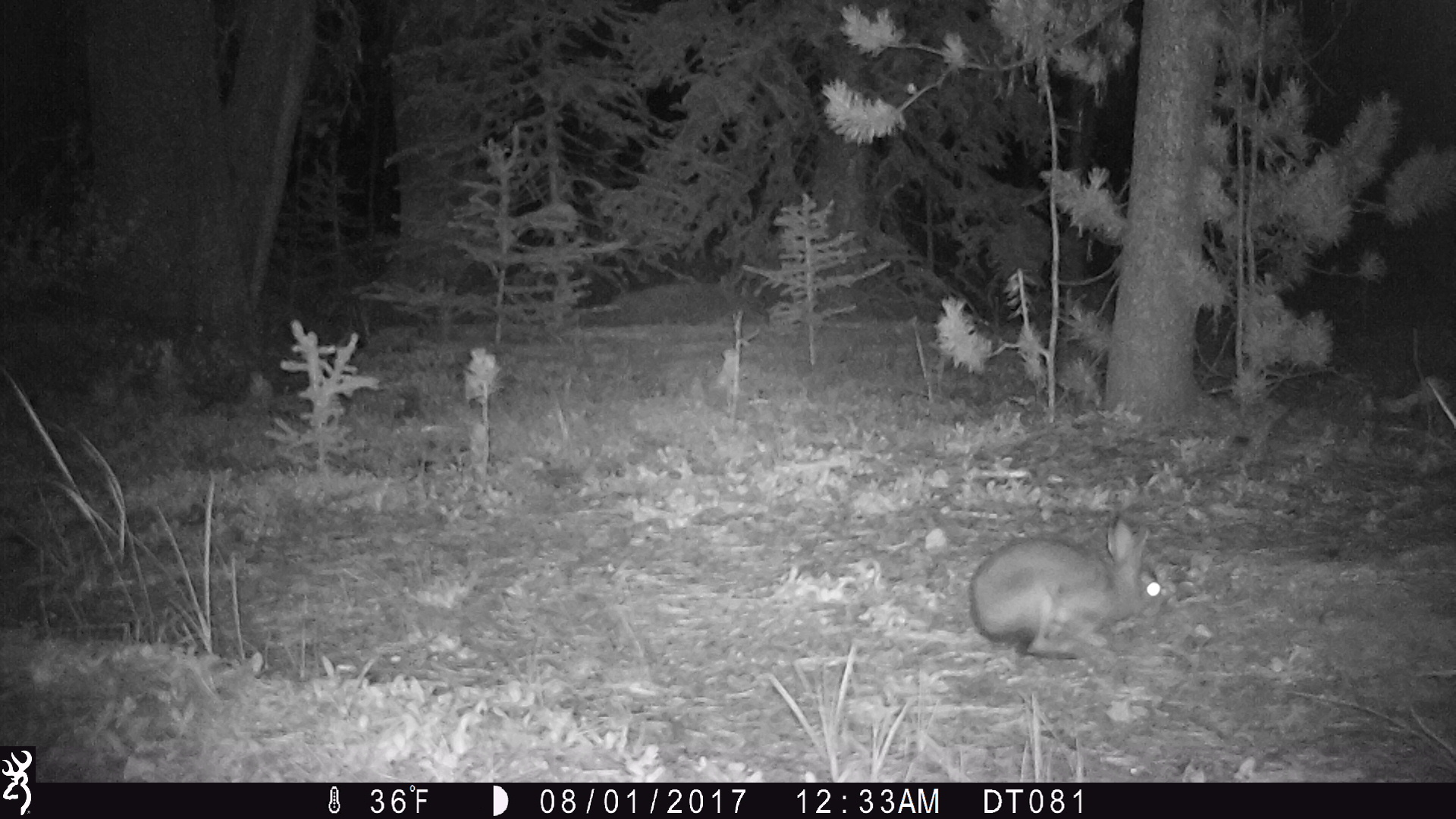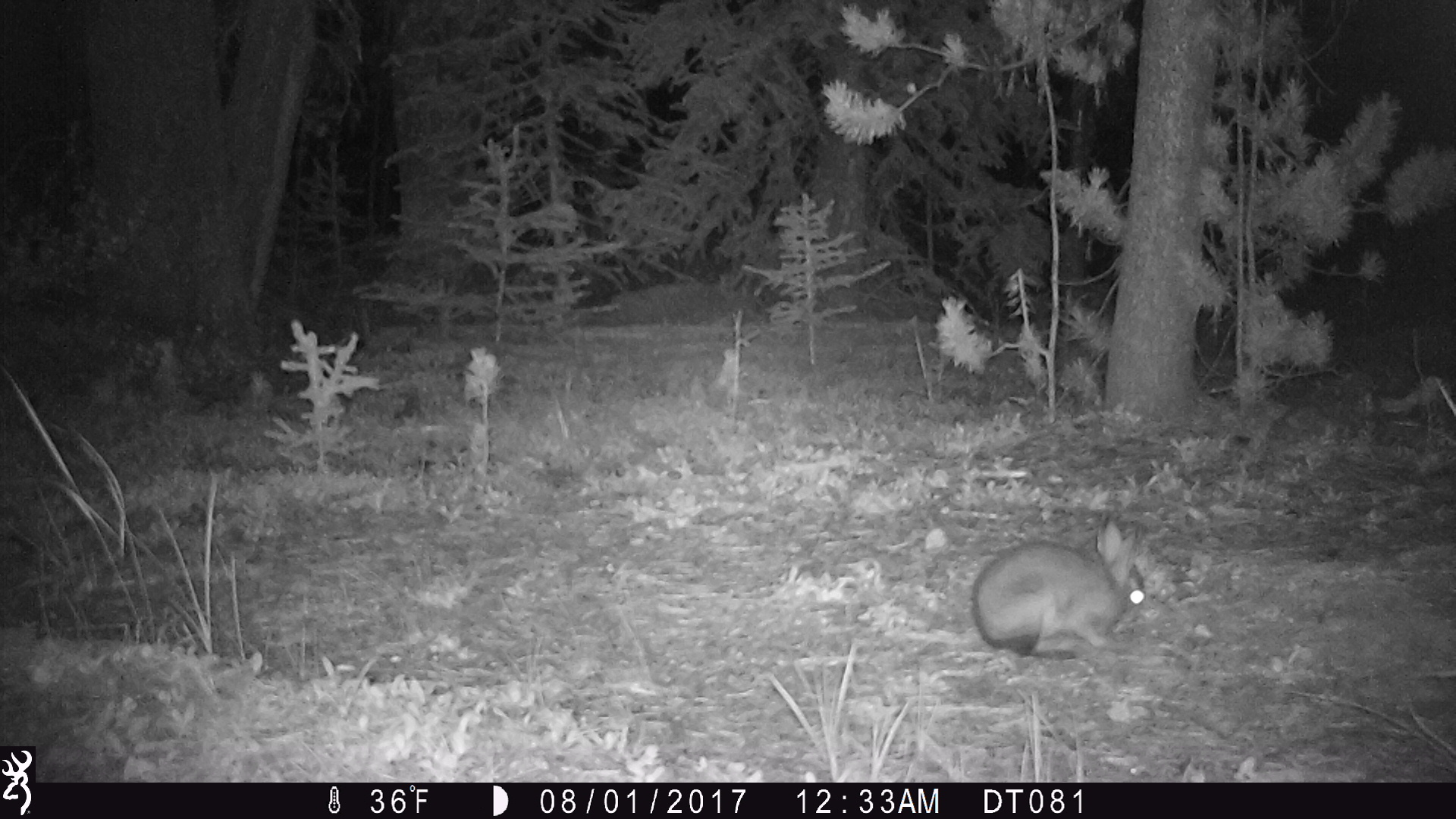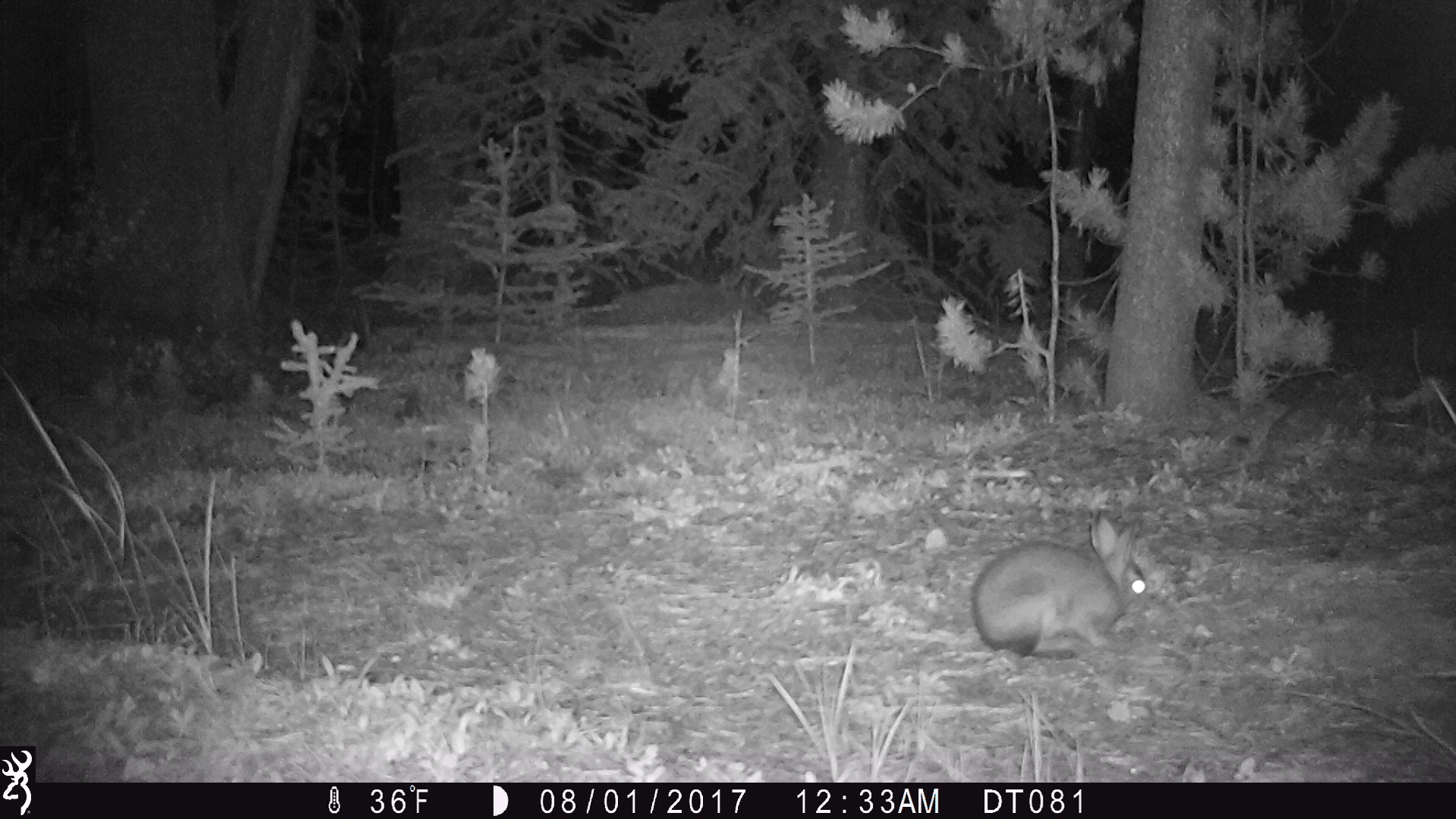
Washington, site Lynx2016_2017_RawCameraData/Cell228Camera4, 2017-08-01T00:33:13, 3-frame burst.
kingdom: Animalia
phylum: Chordata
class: Mammalia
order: Lagomorpha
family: Leporidae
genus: Lepus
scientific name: Lepus americanus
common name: snowshoe hare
Lepus americanus (snowshoe hare). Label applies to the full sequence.